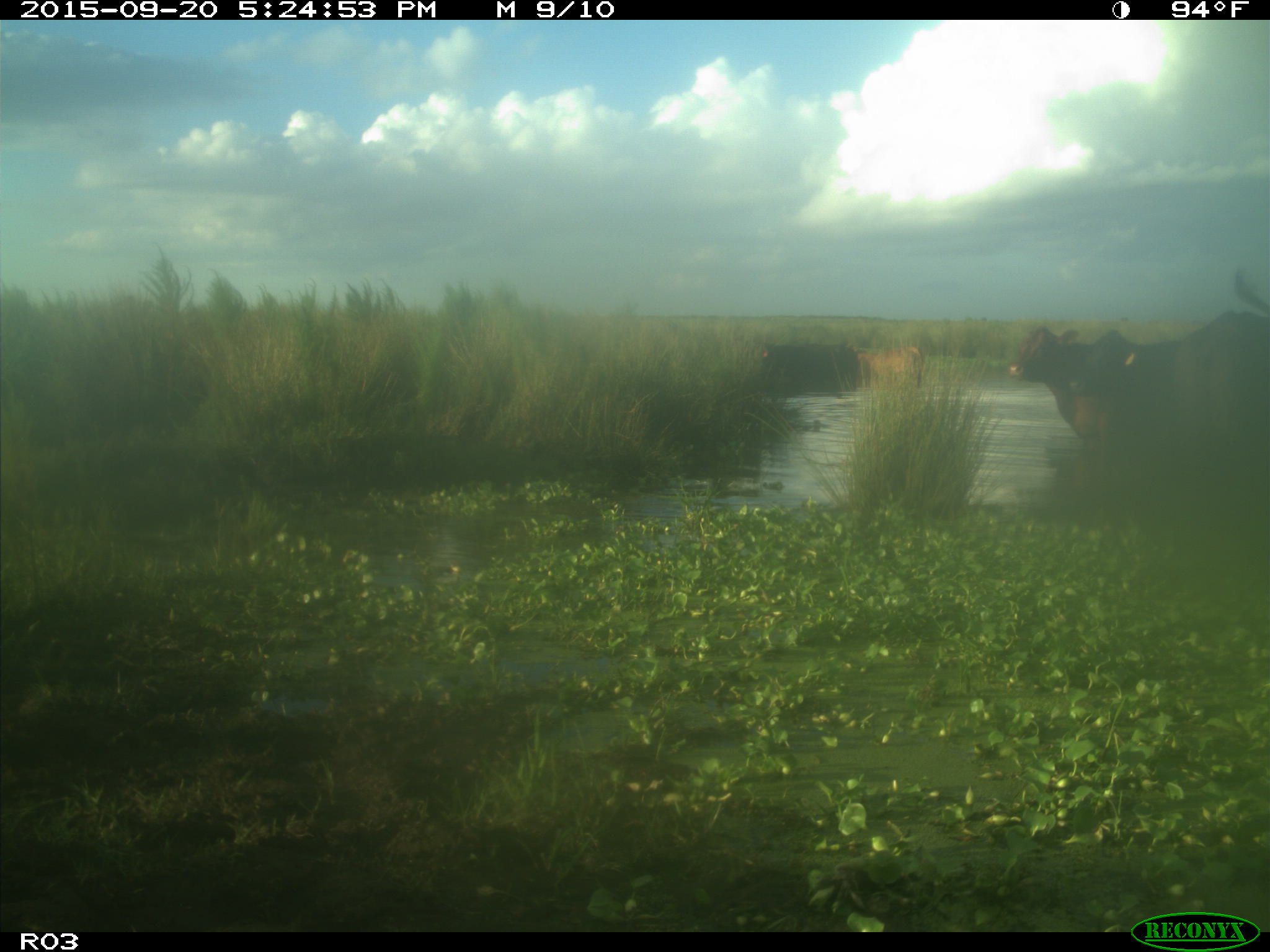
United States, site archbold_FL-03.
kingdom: Animalia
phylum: Chordata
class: Mammalia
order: Artiodactyla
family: Bovidae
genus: Bos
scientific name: Bos taurus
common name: domestic cow